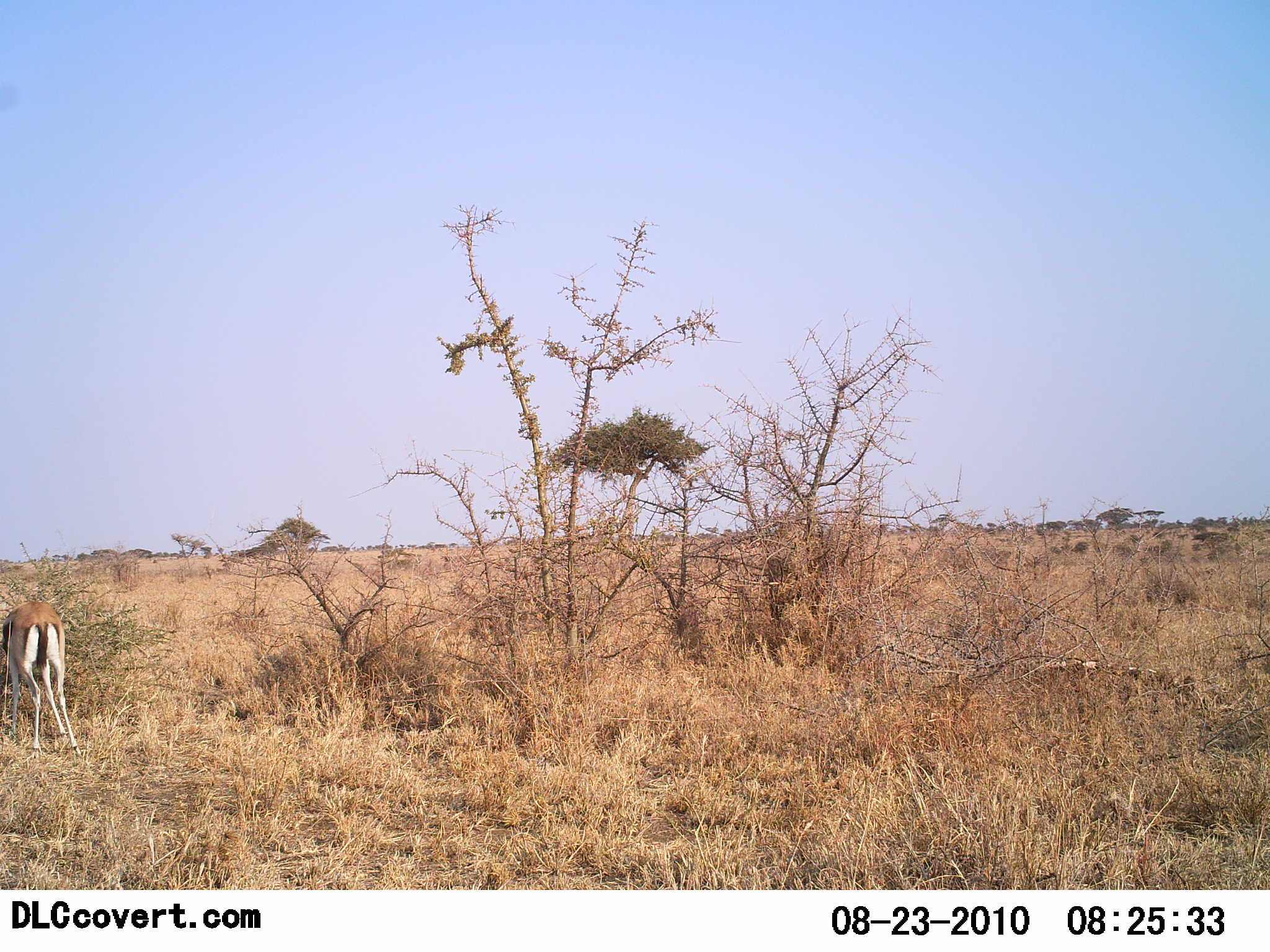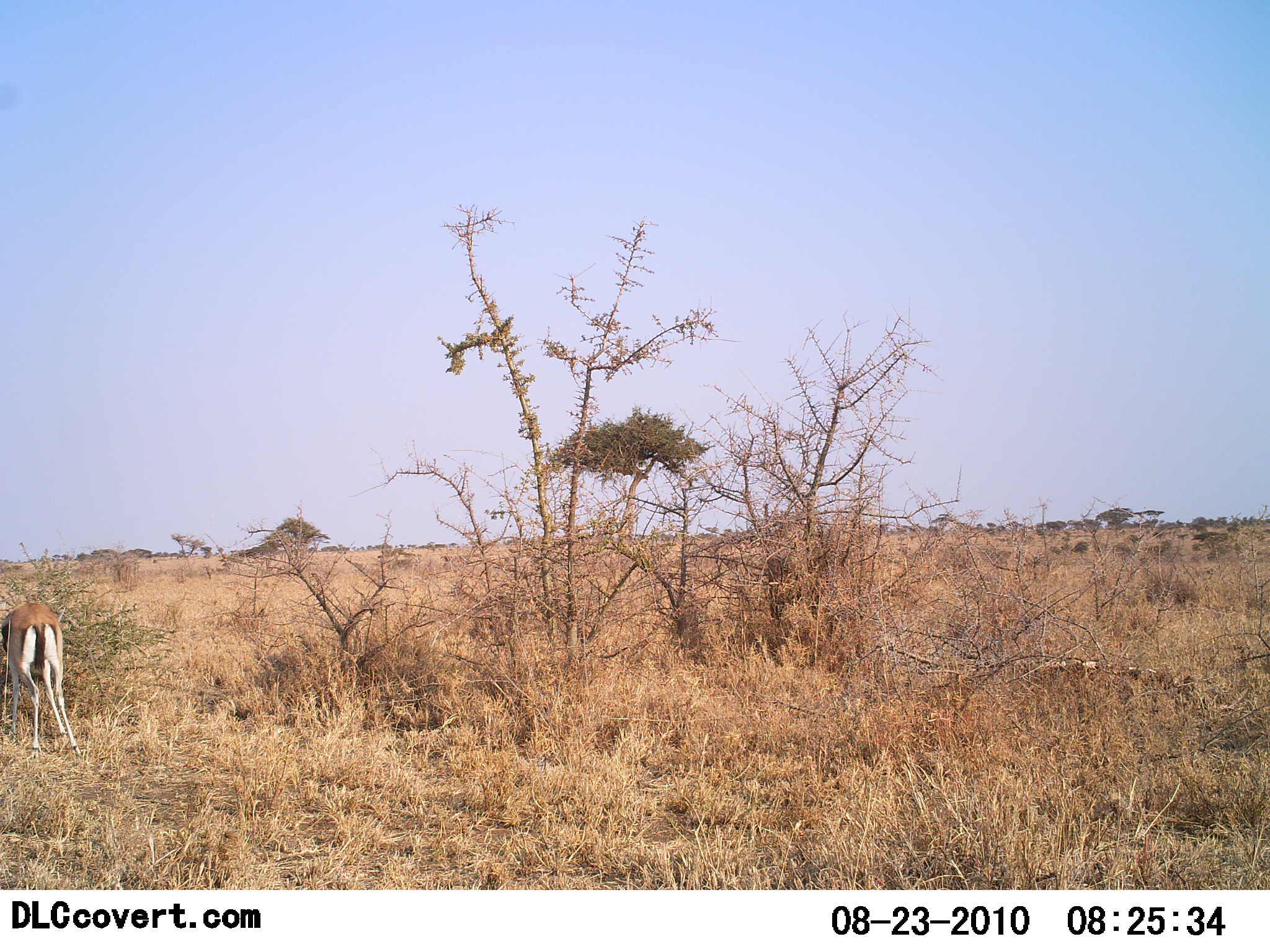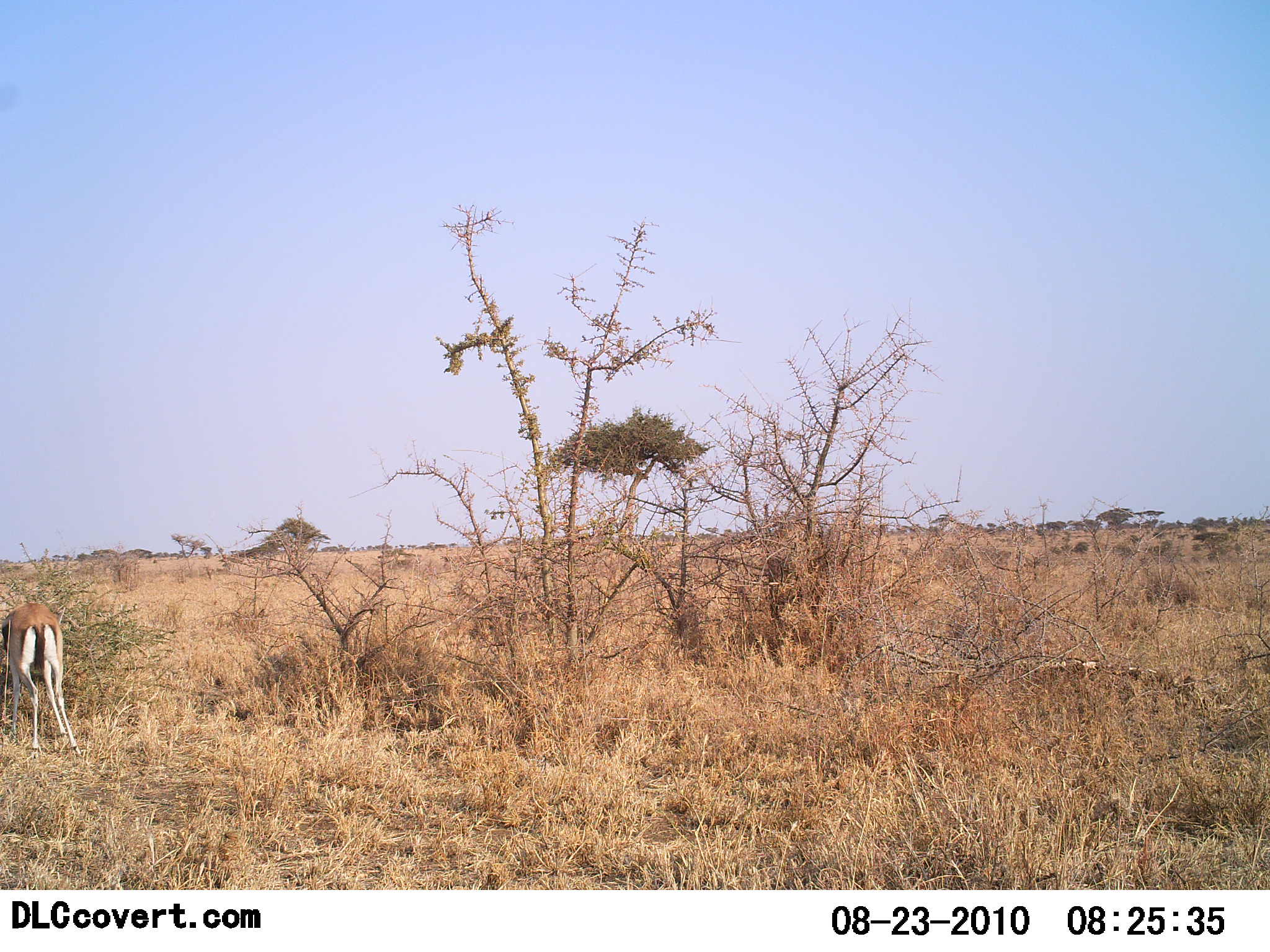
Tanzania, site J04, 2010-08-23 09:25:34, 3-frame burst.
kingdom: Animalia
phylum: Chordata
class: Mammalia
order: Artiodactyla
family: Bovidae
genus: Eudorcas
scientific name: Eudorcas thomsonii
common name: thomson's gazelle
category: gazellethomsons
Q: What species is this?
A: Gazellethomsons (thomson's gazelle) (Eudorcas thomsonii).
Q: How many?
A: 1.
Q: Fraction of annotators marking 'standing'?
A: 14%.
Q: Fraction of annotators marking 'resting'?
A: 0%.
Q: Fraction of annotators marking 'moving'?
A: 7%.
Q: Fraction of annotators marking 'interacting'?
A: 0%.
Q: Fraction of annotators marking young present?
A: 0%.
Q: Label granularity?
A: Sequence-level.